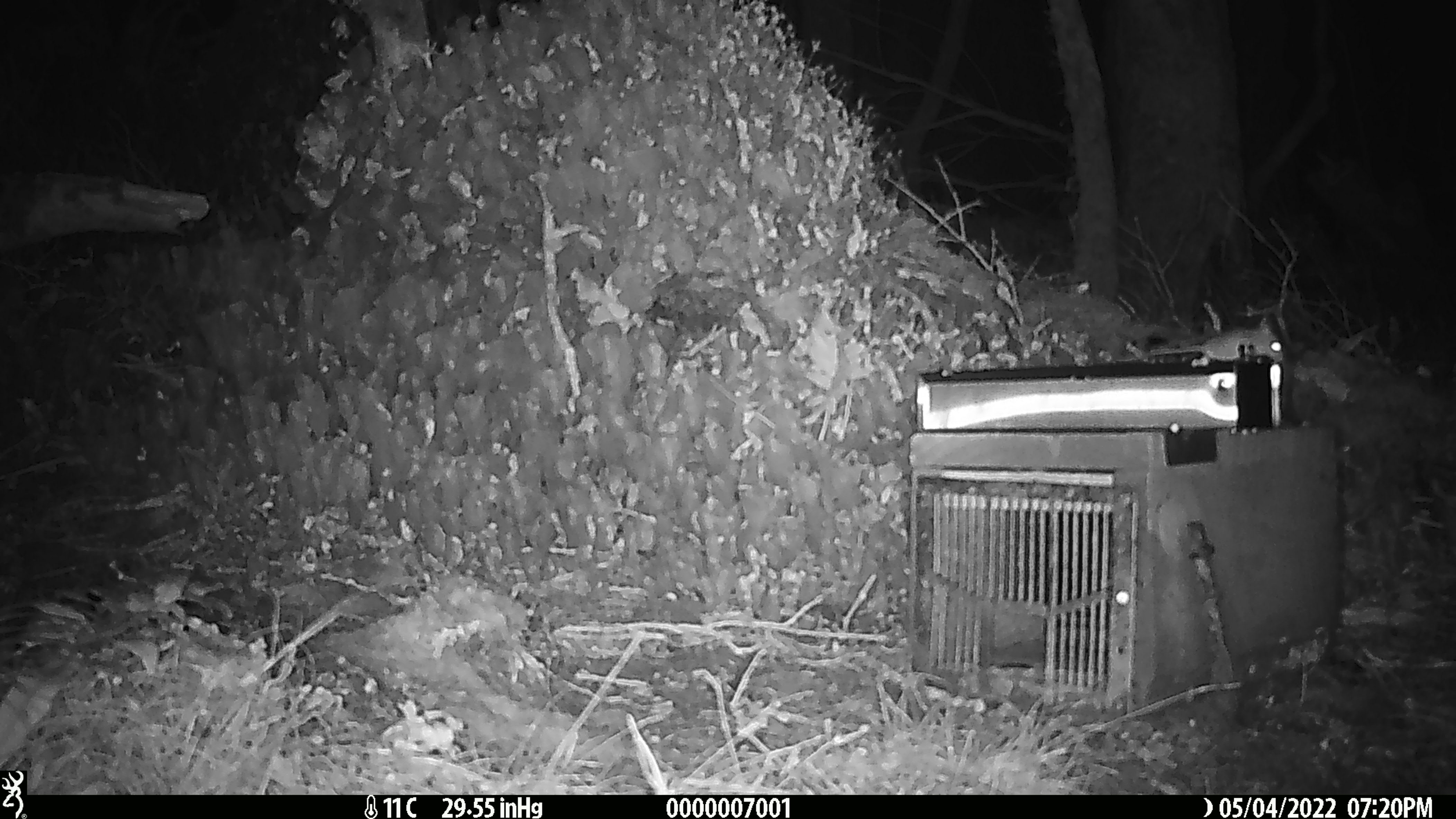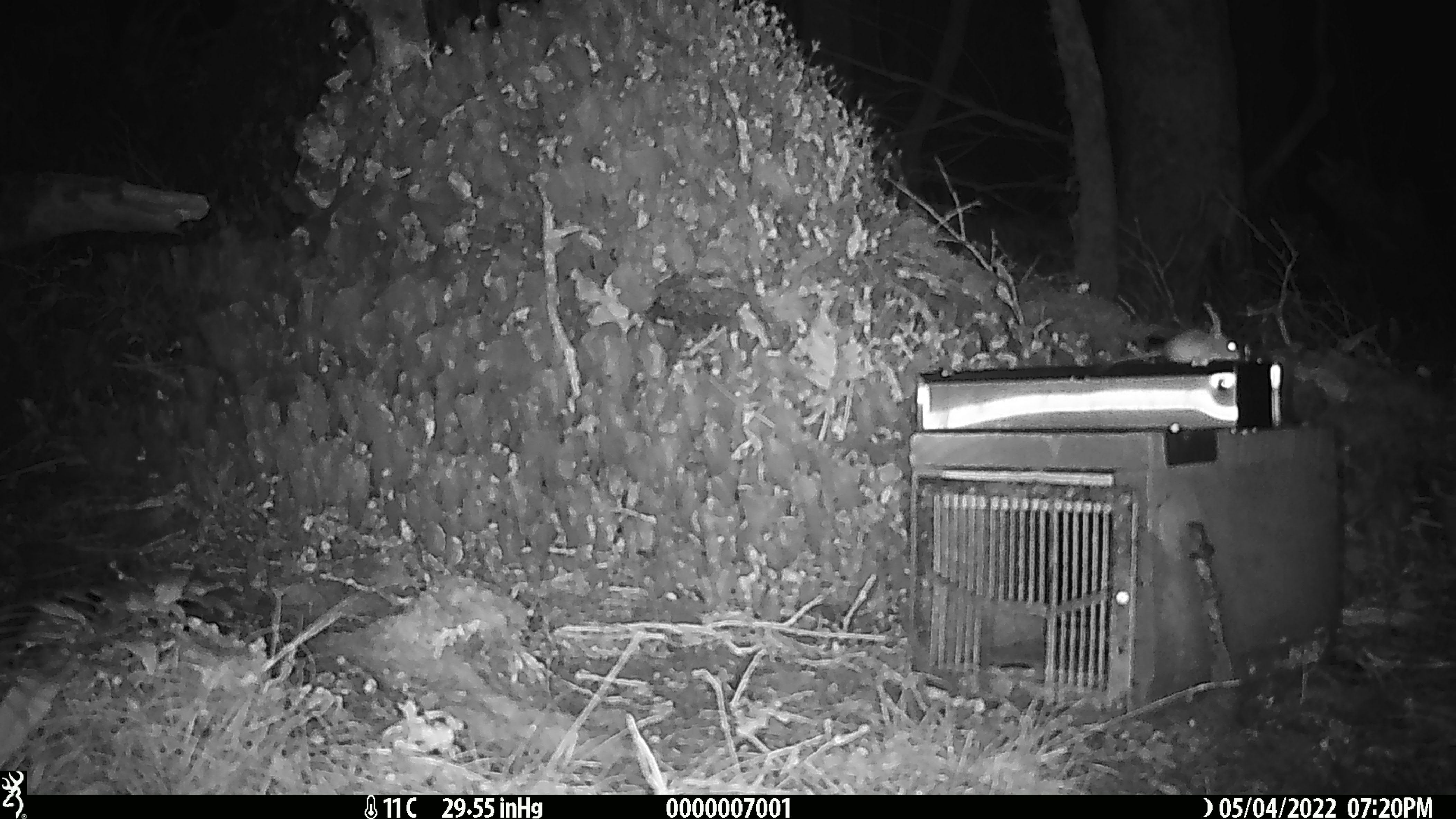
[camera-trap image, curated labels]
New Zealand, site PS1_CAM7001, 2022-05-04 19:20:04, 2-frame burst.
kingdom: Animalia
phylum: Chordata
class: Mammalia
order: Rodentia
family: Muridae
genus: Mus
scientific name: Mus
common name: mouse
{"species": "mouse (Mus)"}